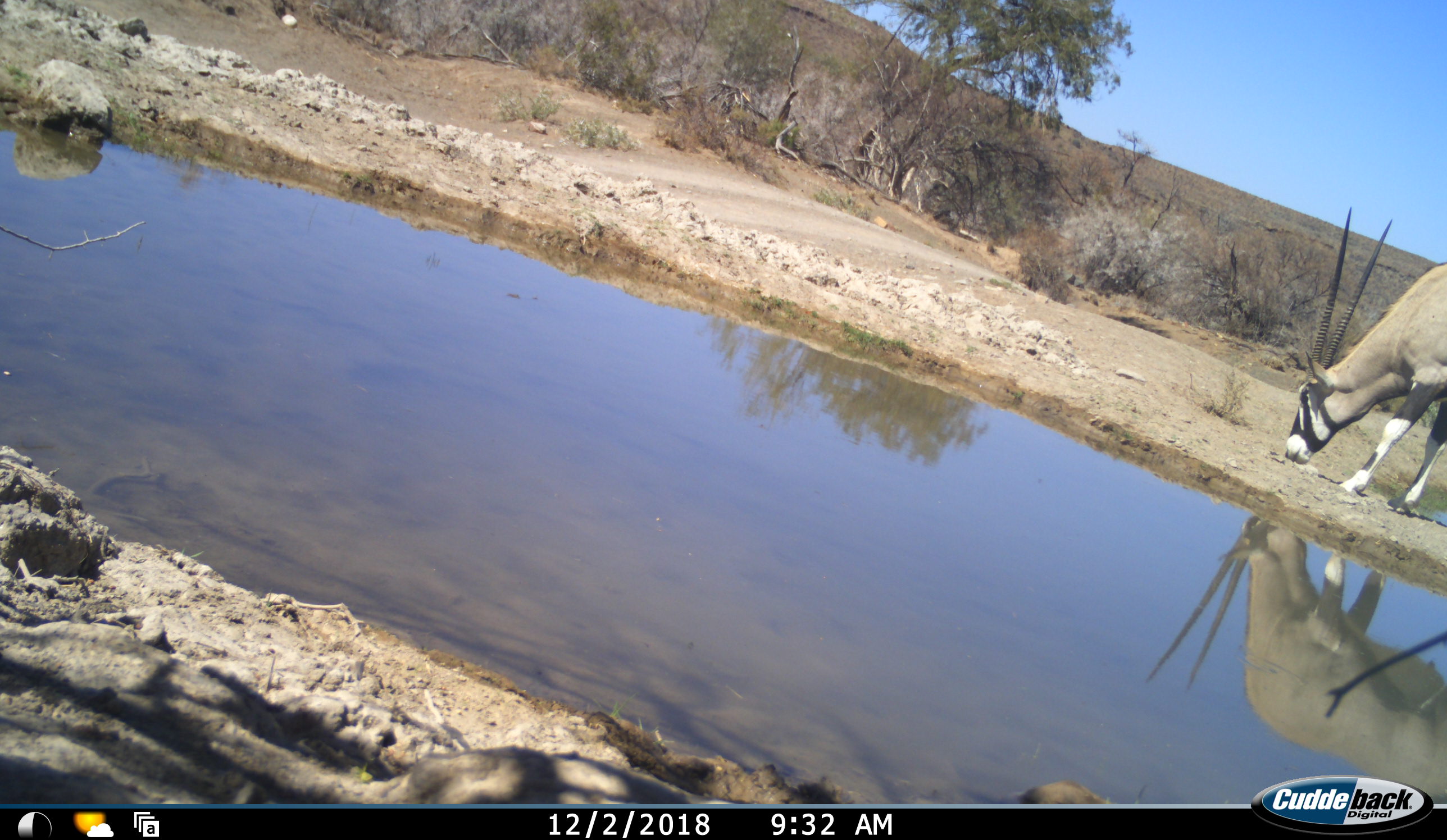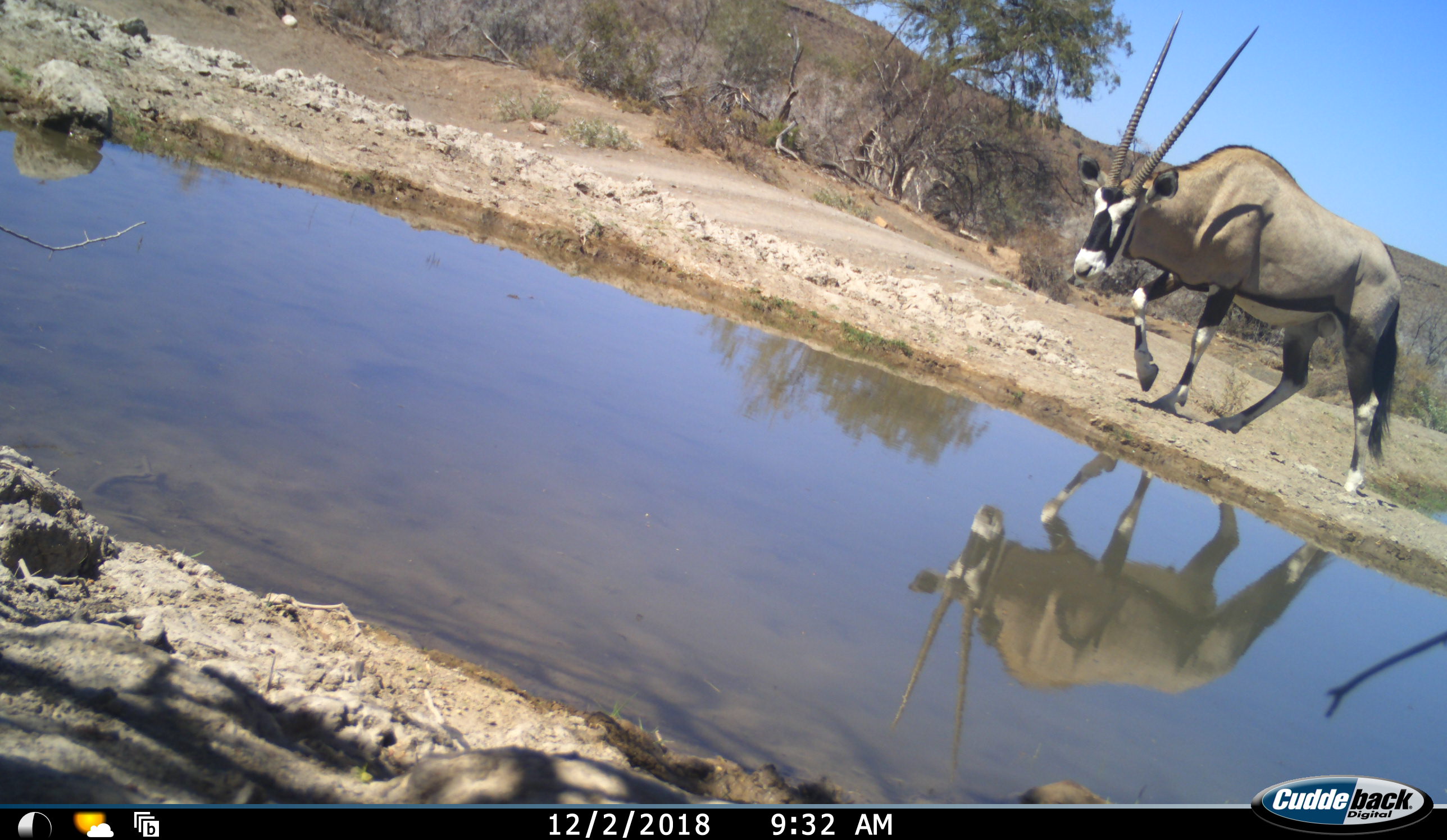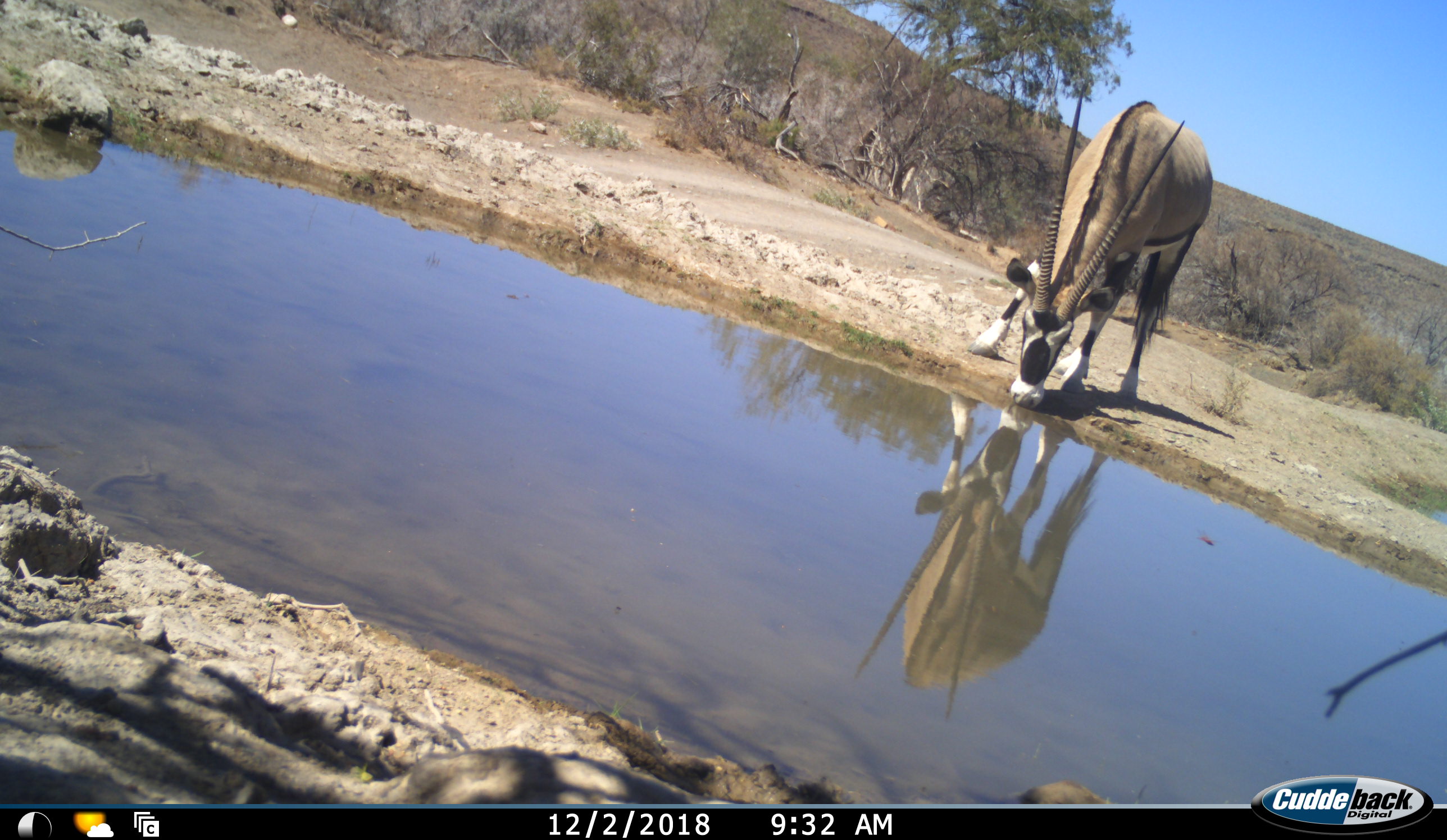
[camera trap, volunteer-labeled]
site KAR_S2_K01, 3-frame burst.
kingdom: Animalia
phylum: Chordata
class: Mammalia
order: Artiodactyla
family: Bovidae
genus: Oryx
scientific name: Oryx gazella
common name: gemsbok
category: oryx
Oryx (gemsbok) (Oryx gazella), count 1. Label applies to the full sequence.